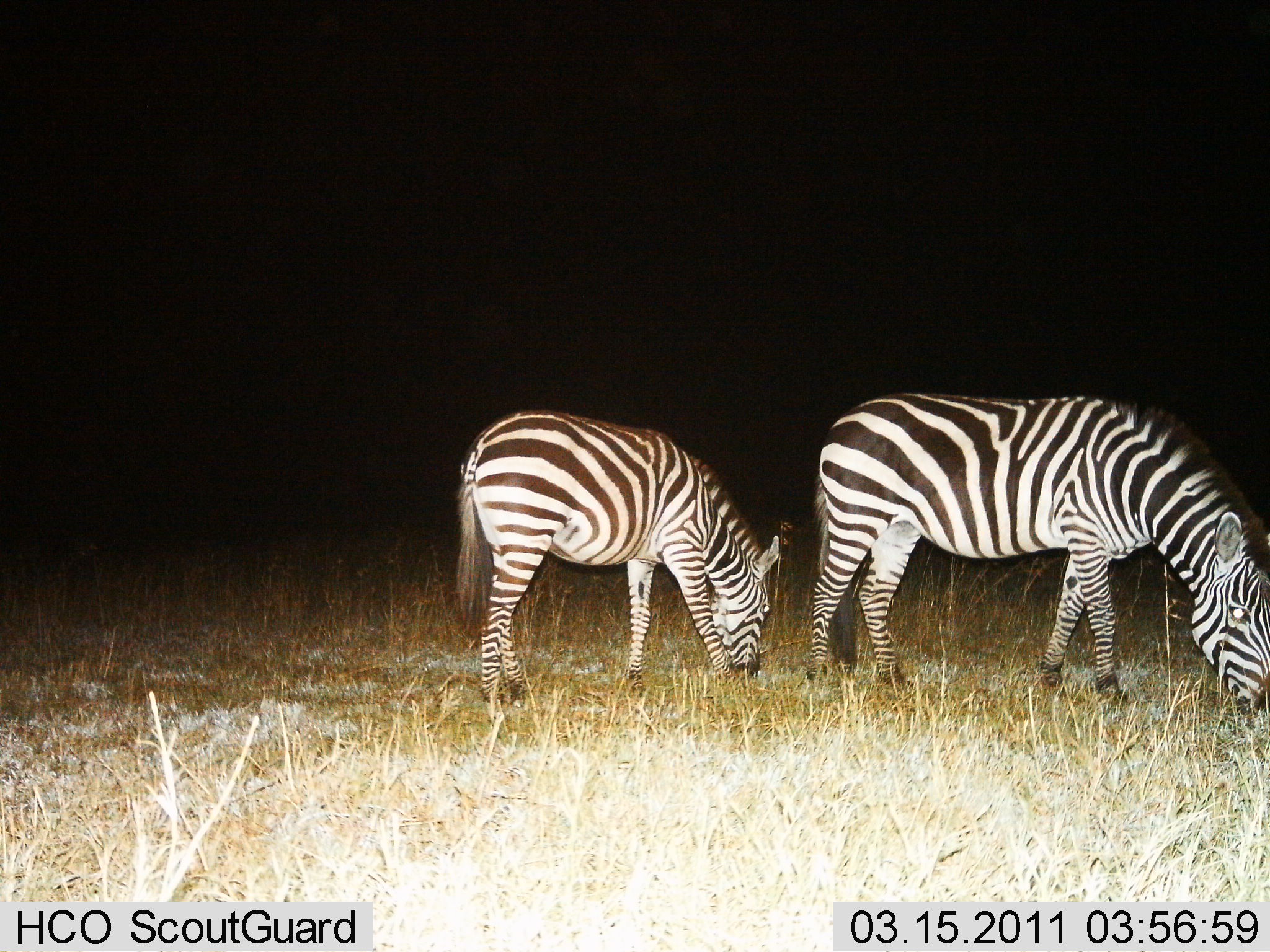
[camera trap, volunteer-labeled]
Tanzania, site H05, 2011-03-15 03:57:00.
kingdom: Animalia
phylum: Chordata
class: Mammalia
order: Perissodactyla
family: Equidae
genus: Equus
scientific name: Equus quagga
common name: plains zebra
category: zebra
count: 2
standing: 17%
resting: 0%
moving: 0%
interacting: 0%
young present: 0%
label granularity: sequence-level